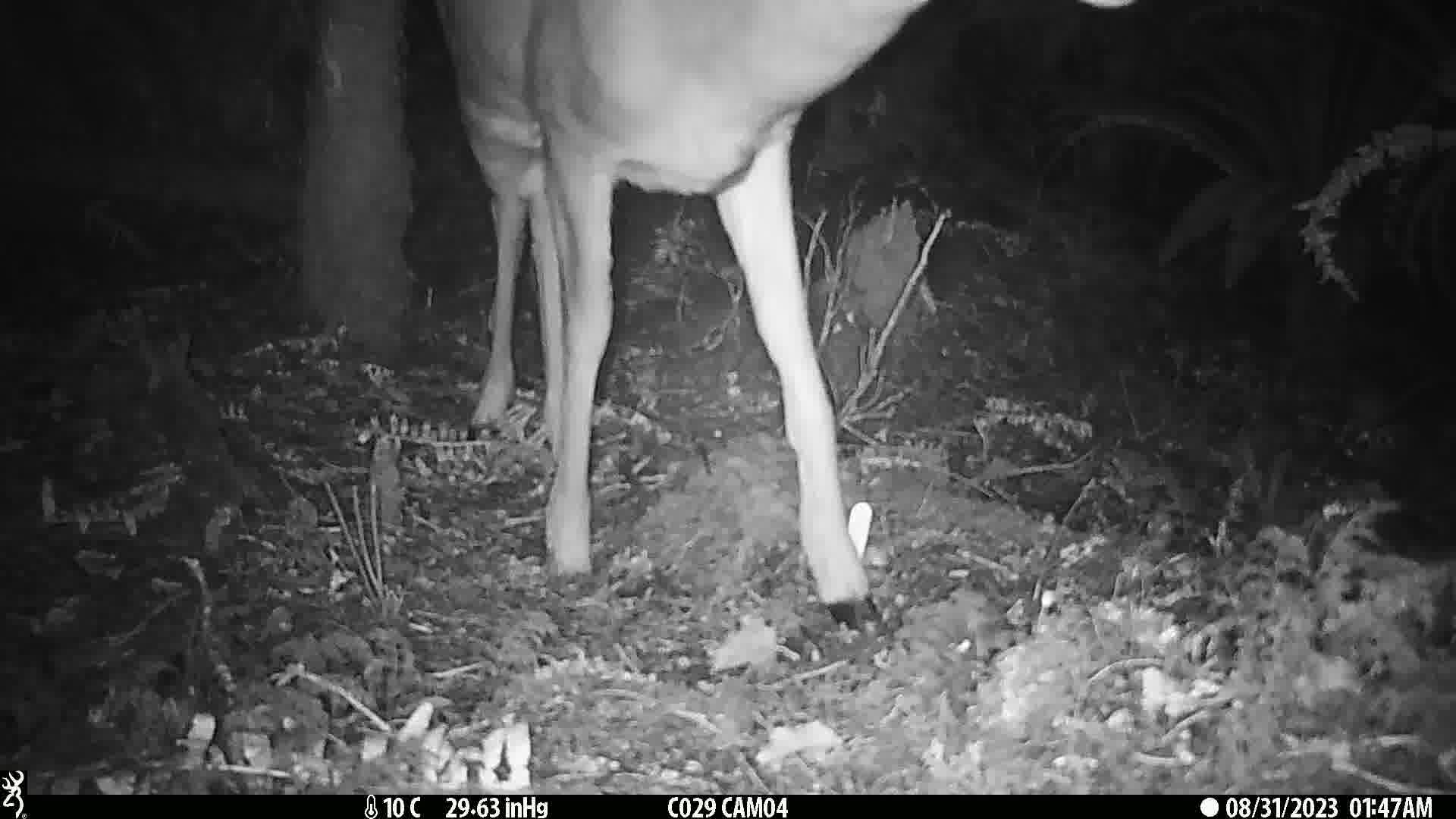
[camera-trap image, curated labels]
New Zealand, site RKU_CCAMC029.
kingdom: Animalia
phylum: Chordata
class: Mammalia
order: Artiodactyla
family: Cervidae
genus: Odocoileus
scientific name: Odocoileus virginianus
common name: white-tailed deer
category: white tailed deer